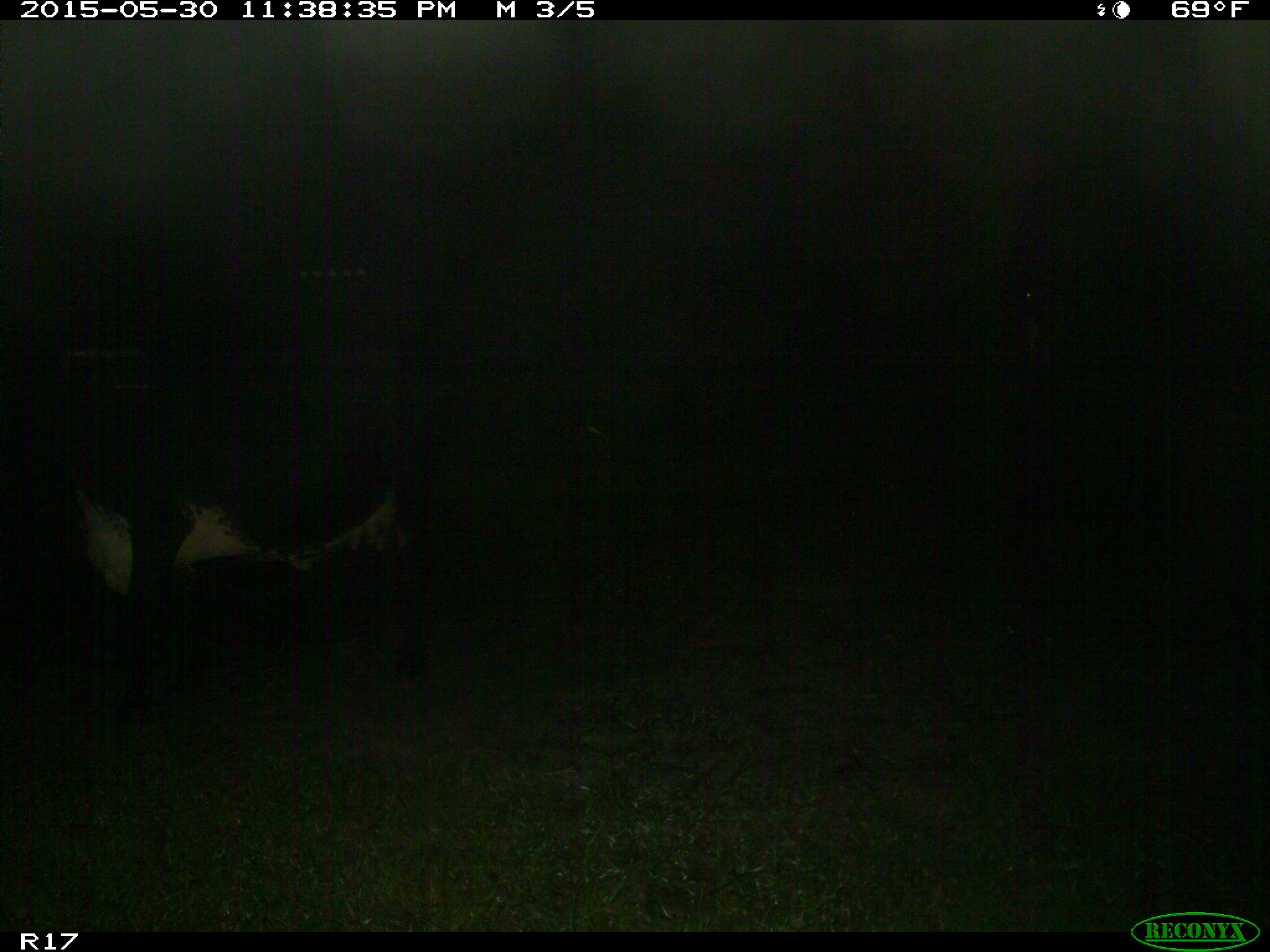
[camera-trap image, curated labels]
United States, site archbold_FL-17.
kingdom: Animalia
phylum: Chordata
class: Mammalia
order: Artiodactyla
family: Bovidae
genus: Bos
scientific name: Bos taurus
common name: domestic cow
Bos taurus (domestic cow).